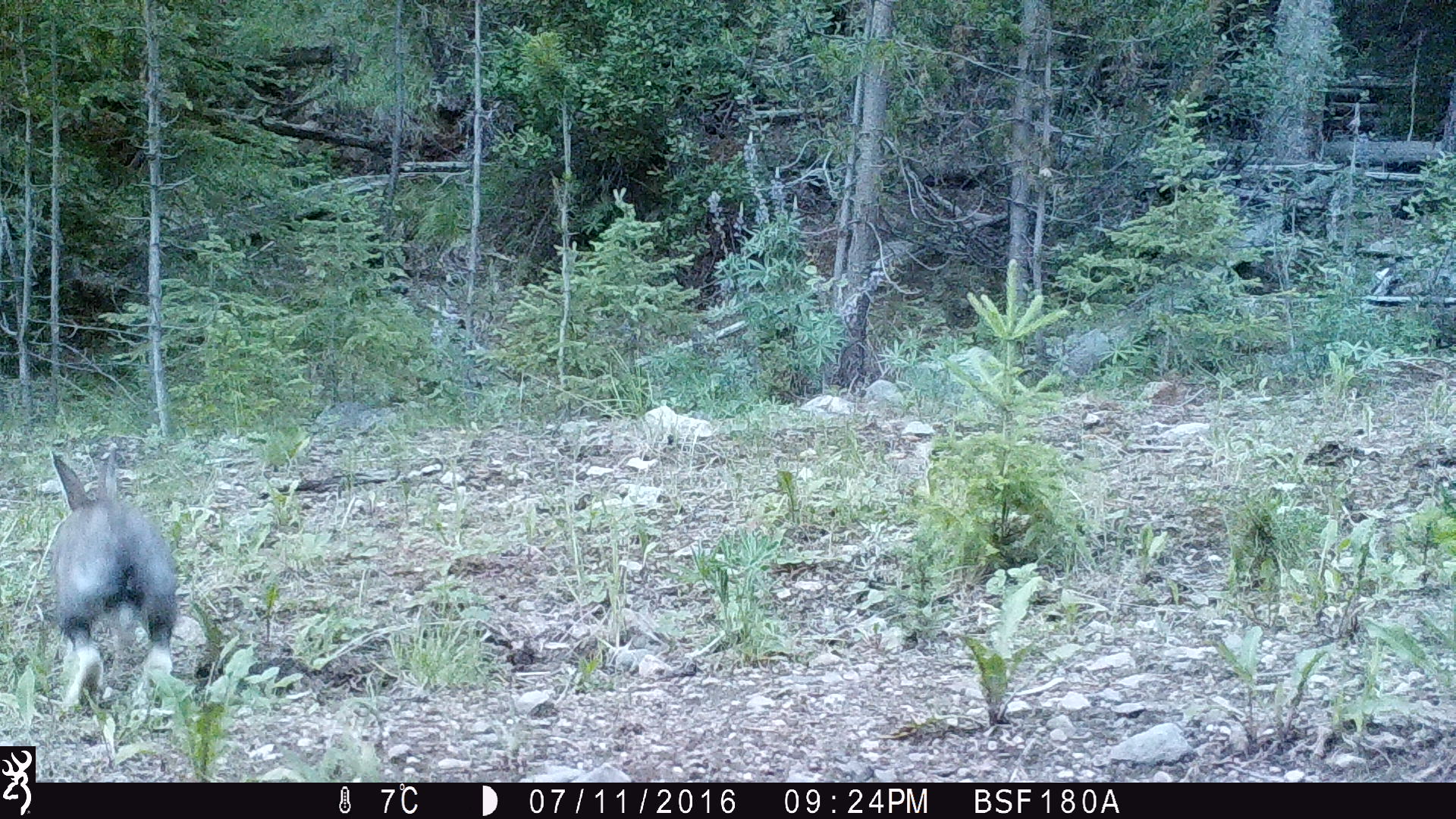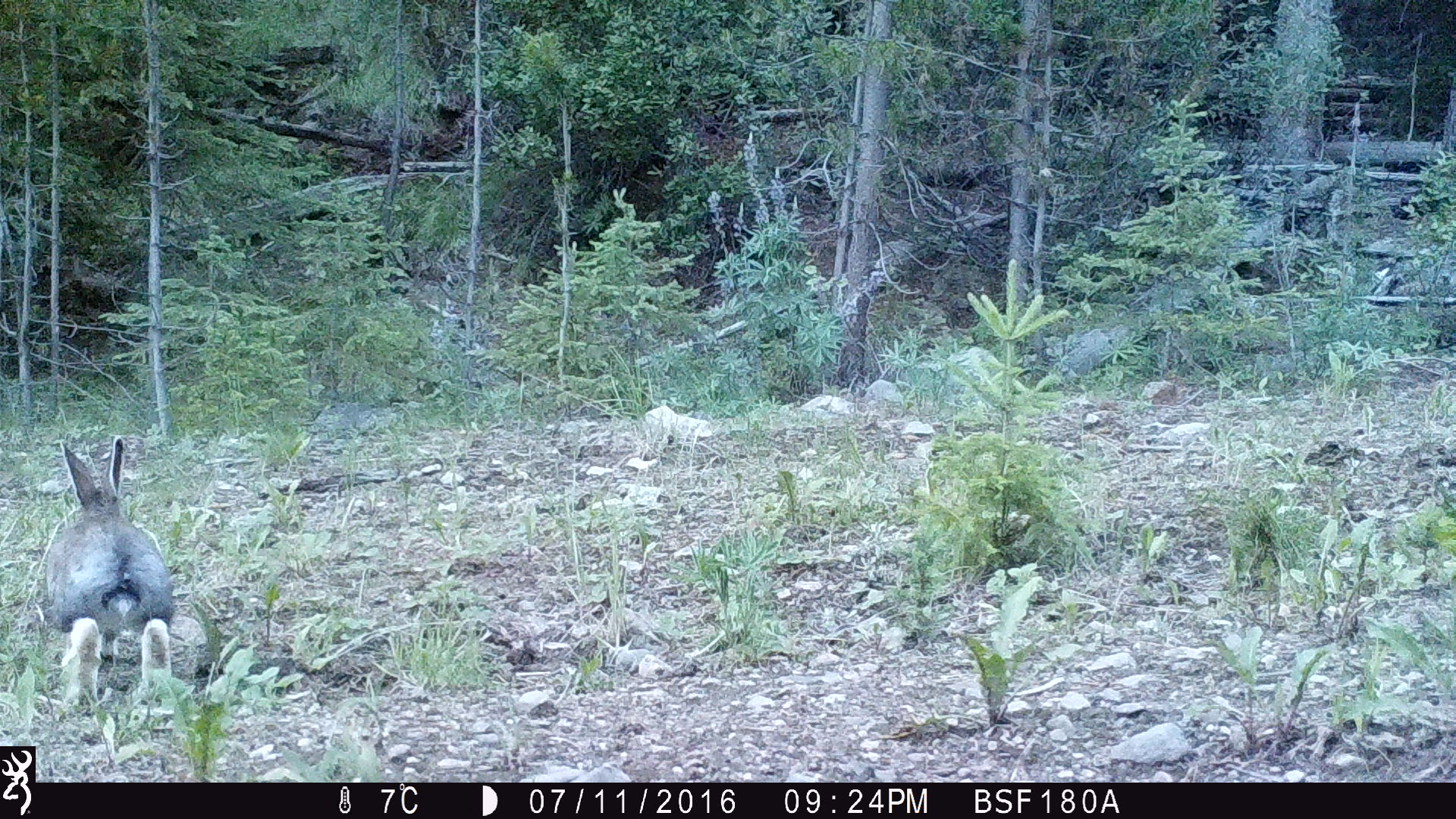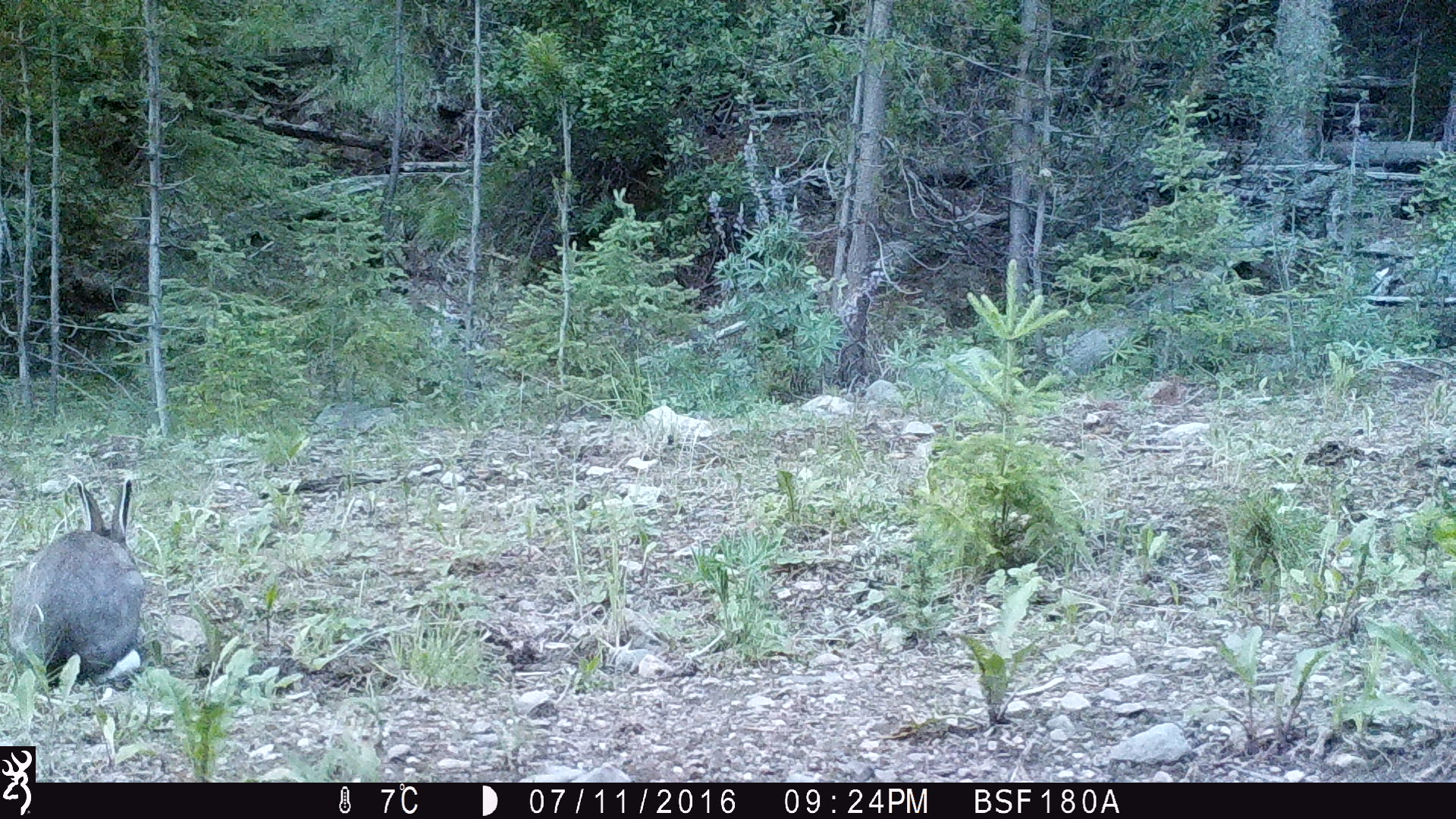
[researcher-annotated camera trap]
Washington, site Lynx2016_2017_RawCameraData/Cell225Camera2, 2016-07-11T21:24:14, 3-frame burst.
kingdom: Animalia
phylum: Chordata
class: Mammalia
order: Lagomorpha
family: Leporidae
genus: Lepus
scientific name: Lepus americanus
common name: snowshoe hare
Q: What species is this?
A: Lepus americanus (snowshoe hare).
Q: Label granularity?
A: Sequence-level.